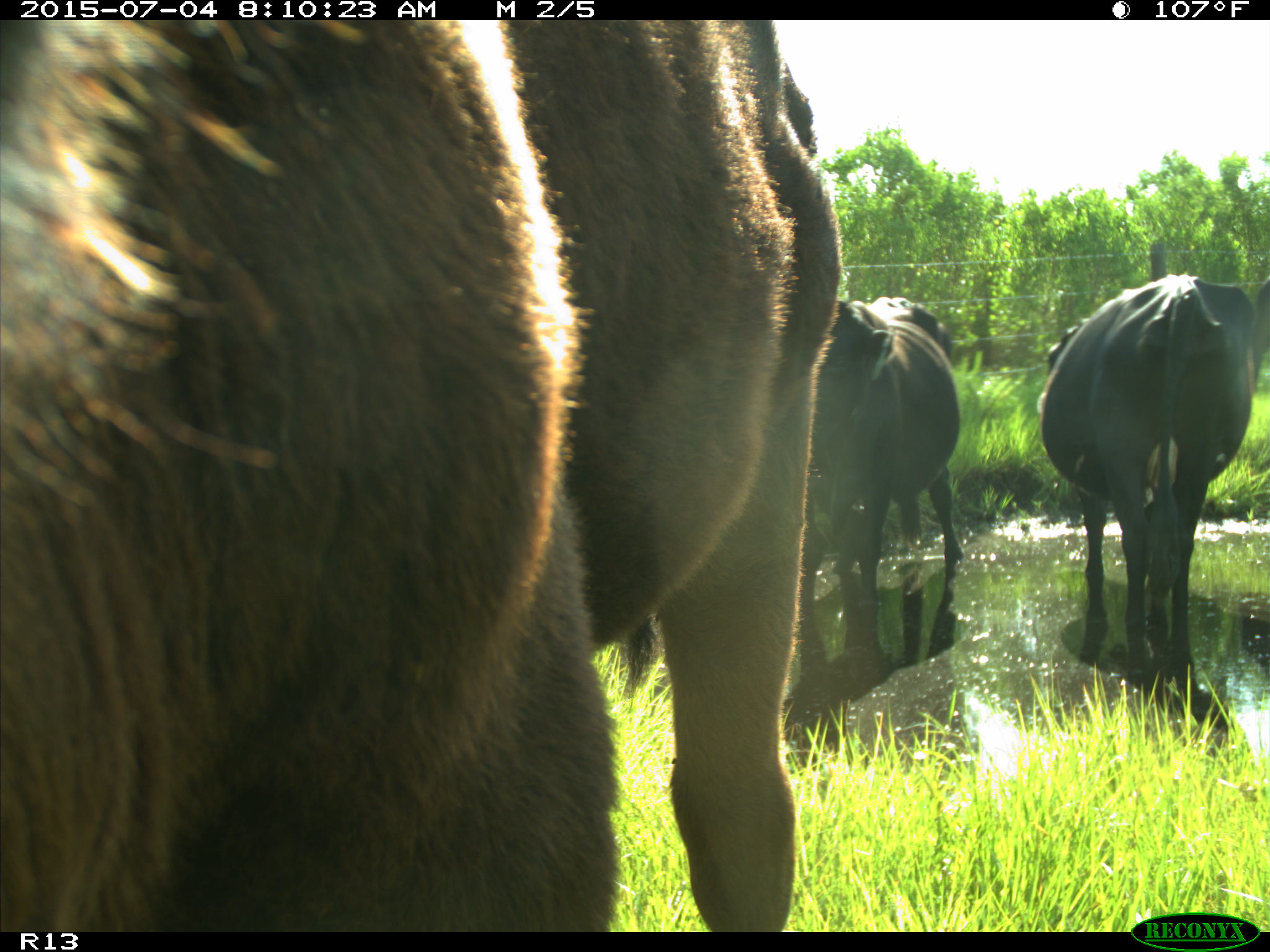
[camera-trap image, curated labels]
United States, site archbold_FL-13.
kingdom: Animalia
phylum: Chordata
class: Mammalia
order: Artiodactyla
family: Bovidae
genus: Bos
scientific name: Bos taurus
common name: domestic cow